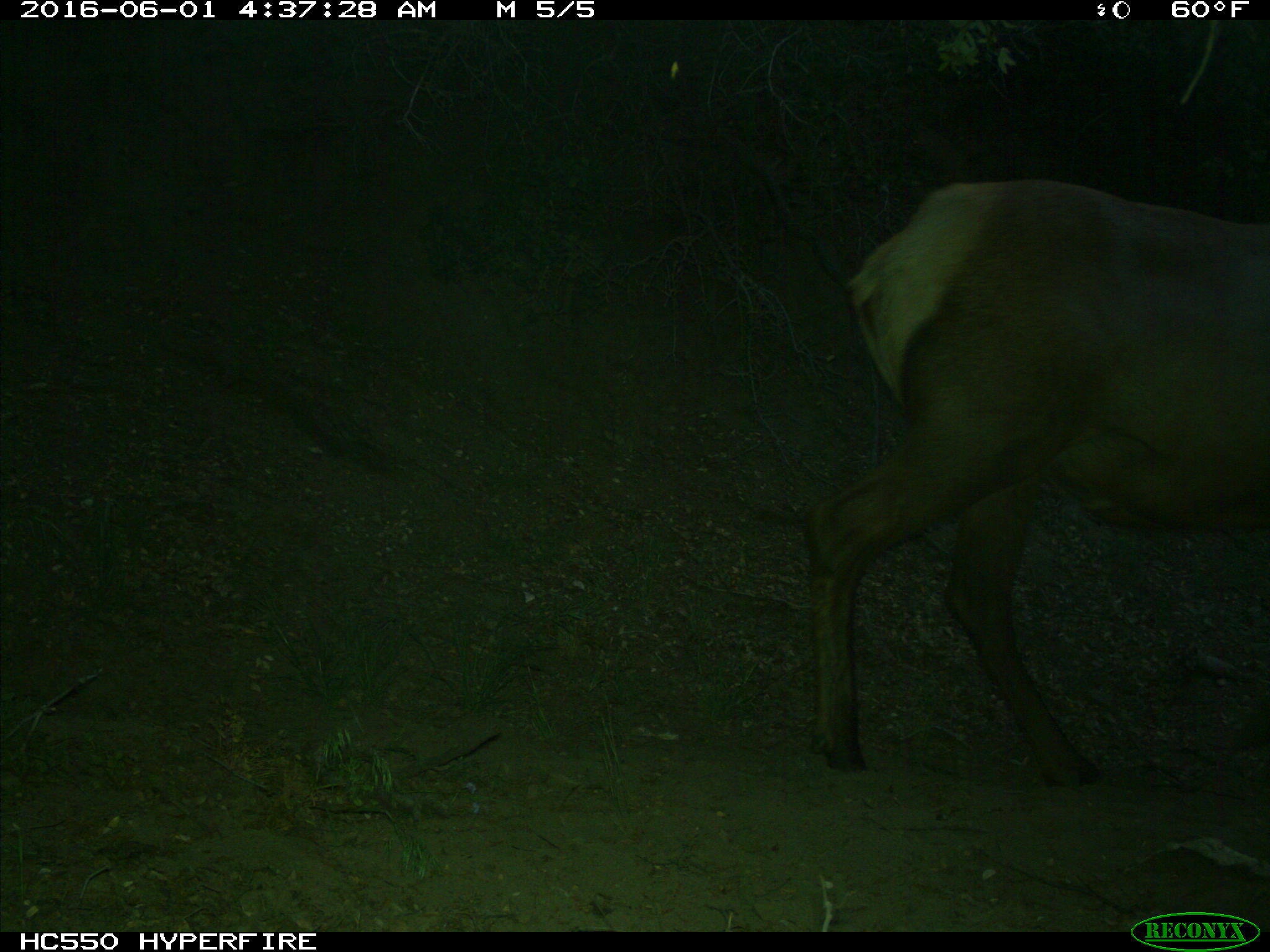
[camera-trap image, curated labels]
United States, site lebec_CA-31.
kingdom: Animalia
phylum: Chordata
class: Mammalia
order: Artiodactyla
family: Cervidae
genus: Cervus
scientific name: Cervus canadensis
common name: elk